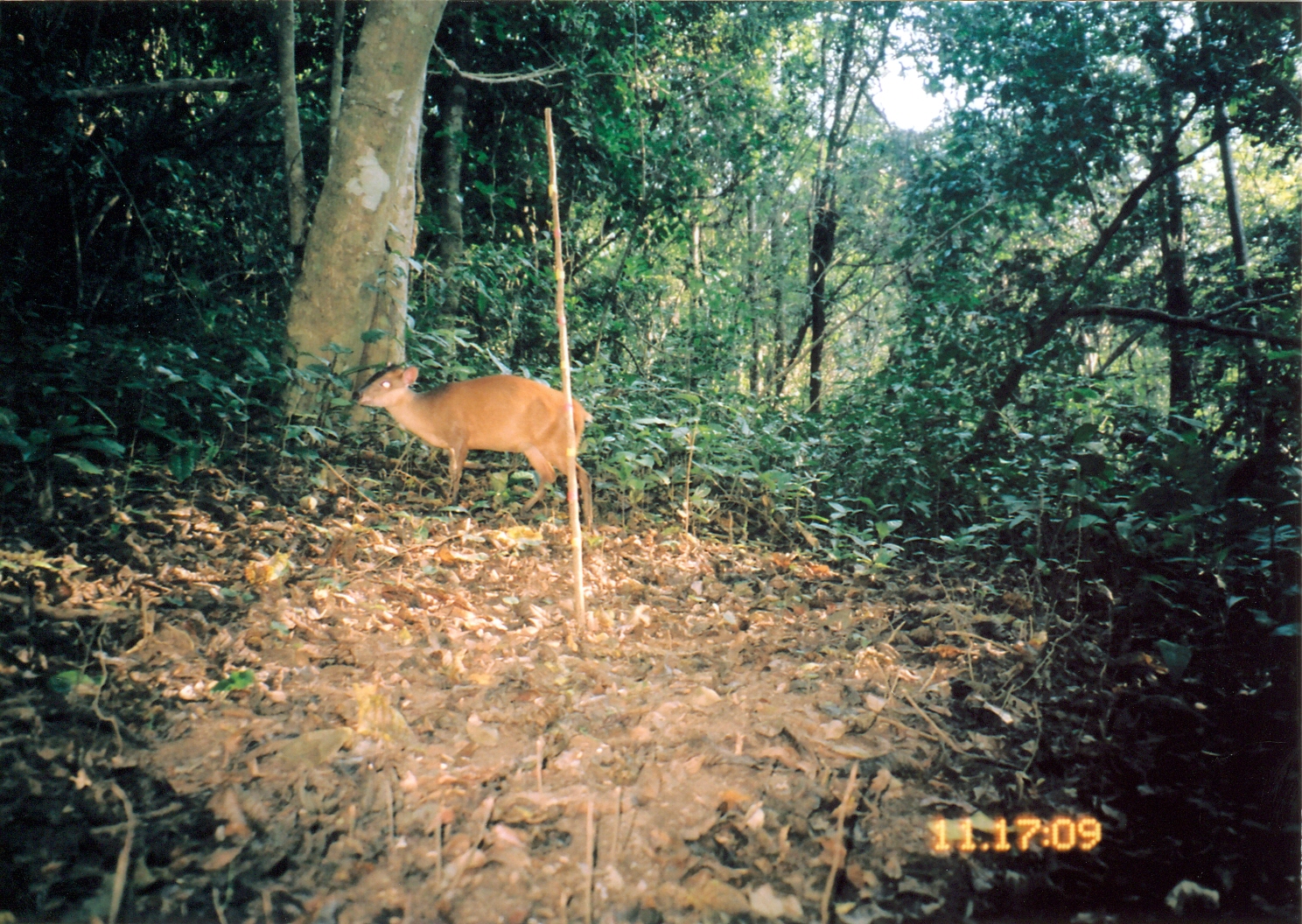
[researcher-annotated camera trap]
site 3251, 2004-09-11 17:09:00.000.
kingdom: Animalia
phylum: Chordata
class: Mammalia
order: Artiodactyla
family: Bovidae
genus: Cephalophus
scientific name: Cephalophus harveyi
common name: harvey's duiker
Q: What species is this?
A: Cephalophus harveyi (harvey's duiker).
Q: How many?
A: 1.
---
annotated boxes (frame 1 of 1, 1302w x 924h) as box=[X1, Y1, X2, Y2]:
cephalophus harveyi: box=[350, 359, 594, 529]